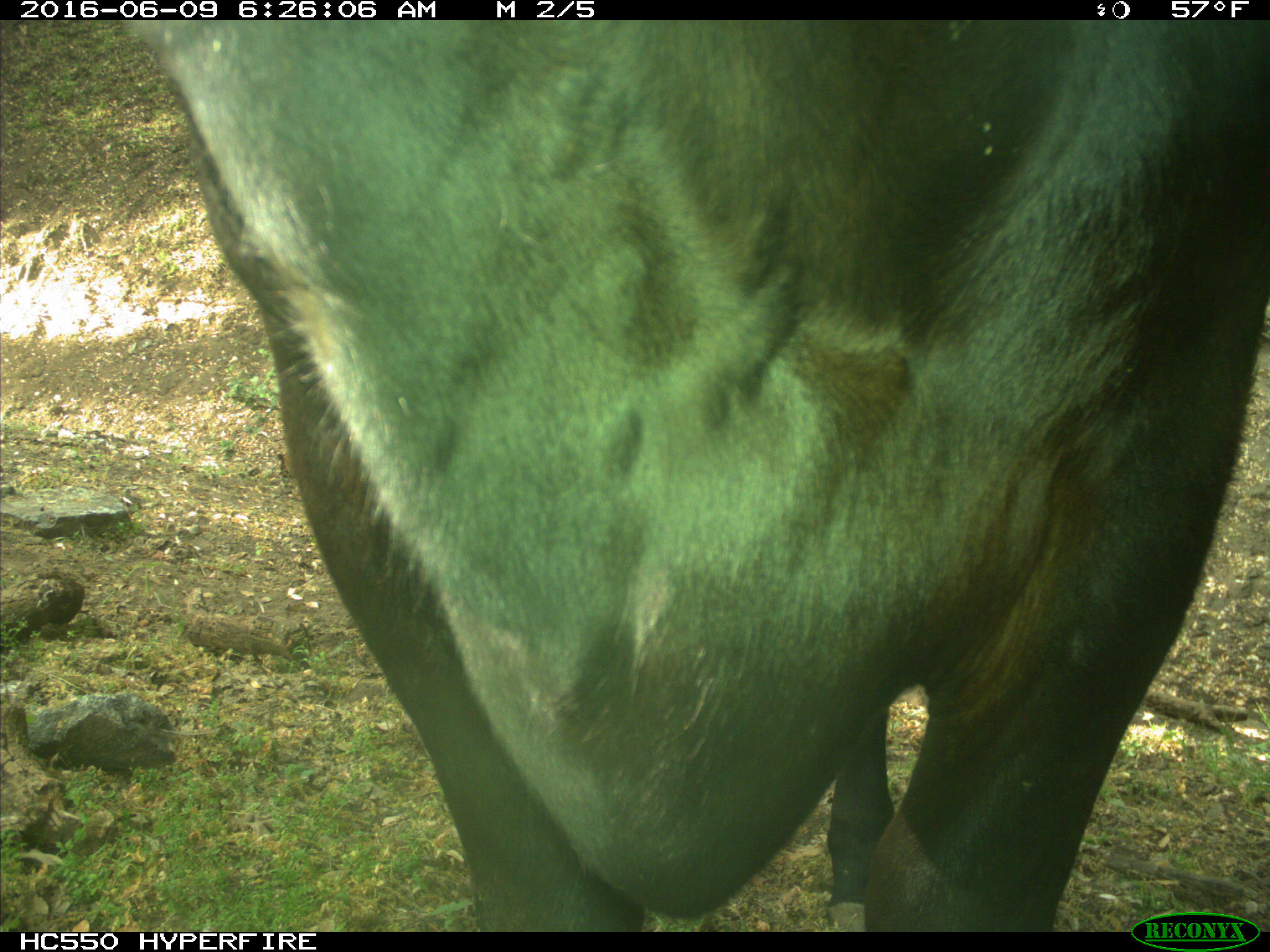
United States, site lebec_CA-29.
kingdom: Animalia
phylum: Chordata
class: Mammalia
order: Artiodactyla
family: Bovidae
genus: Bos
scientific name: Bos taurus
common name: domestic cow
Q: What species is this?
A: Bos taurus (domestic cow).